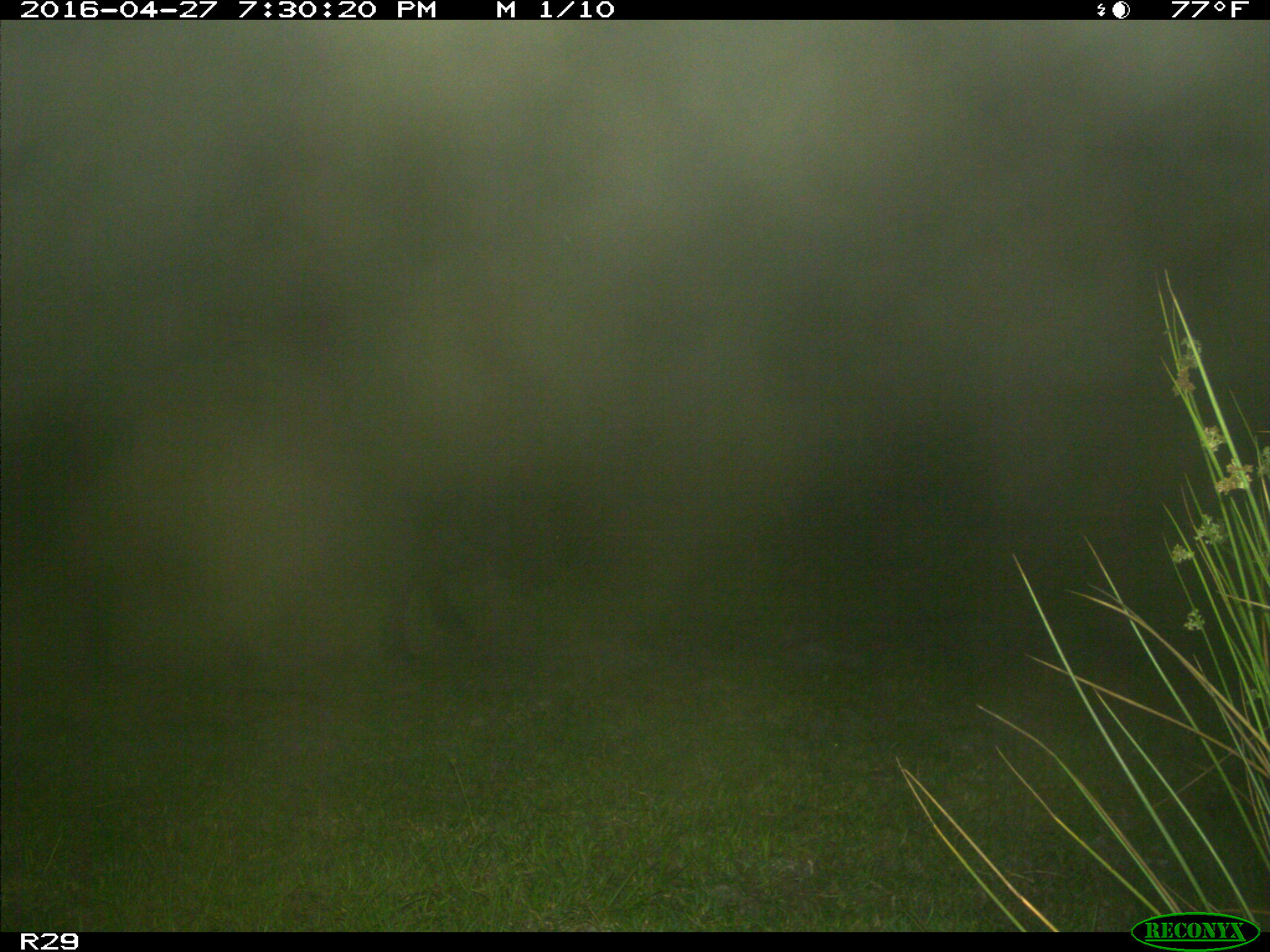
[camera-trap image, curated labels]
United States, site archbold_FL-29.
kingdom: Animalia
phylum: Chordata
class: Mammalia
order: Artiodactyla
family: Bovidae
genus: Bos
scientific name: Bos taurus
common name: domestic cow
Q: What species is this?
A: Bos taurus (domestic cow).